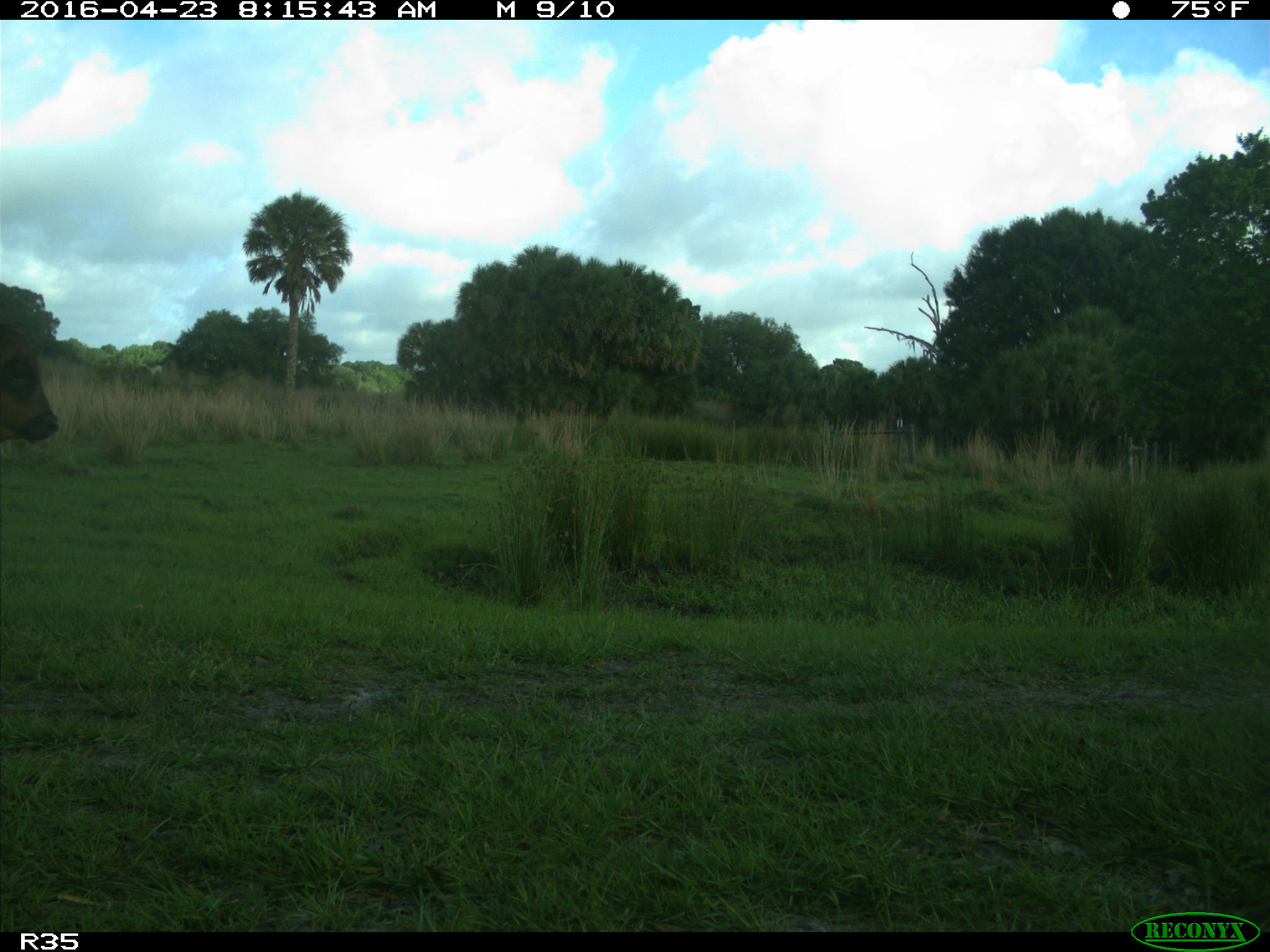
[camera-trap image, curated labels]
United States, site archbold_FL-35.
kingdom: Animalia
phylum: Chordata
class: Mammalia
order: Artiodactyla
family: Bovidae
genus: Bos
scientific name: Bos taurus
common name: domestic cow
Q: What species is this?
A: Bos taurus (domestic cow).